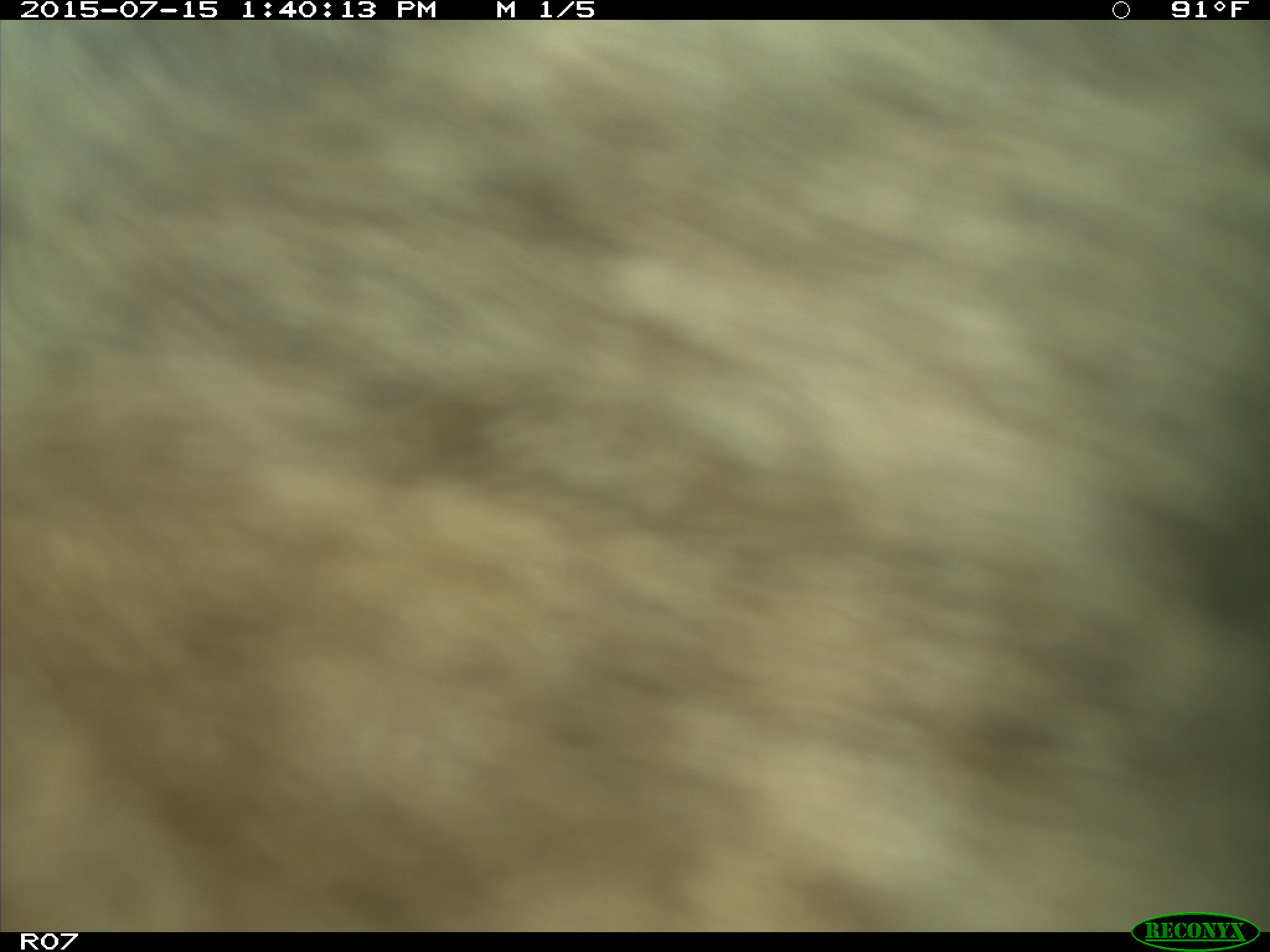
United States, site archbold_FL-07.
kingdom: Animalia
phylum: Chordata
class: Mammalia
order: Artiodactyla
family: Bovidae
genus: Bos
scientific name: Bos taurus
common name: domestic cow